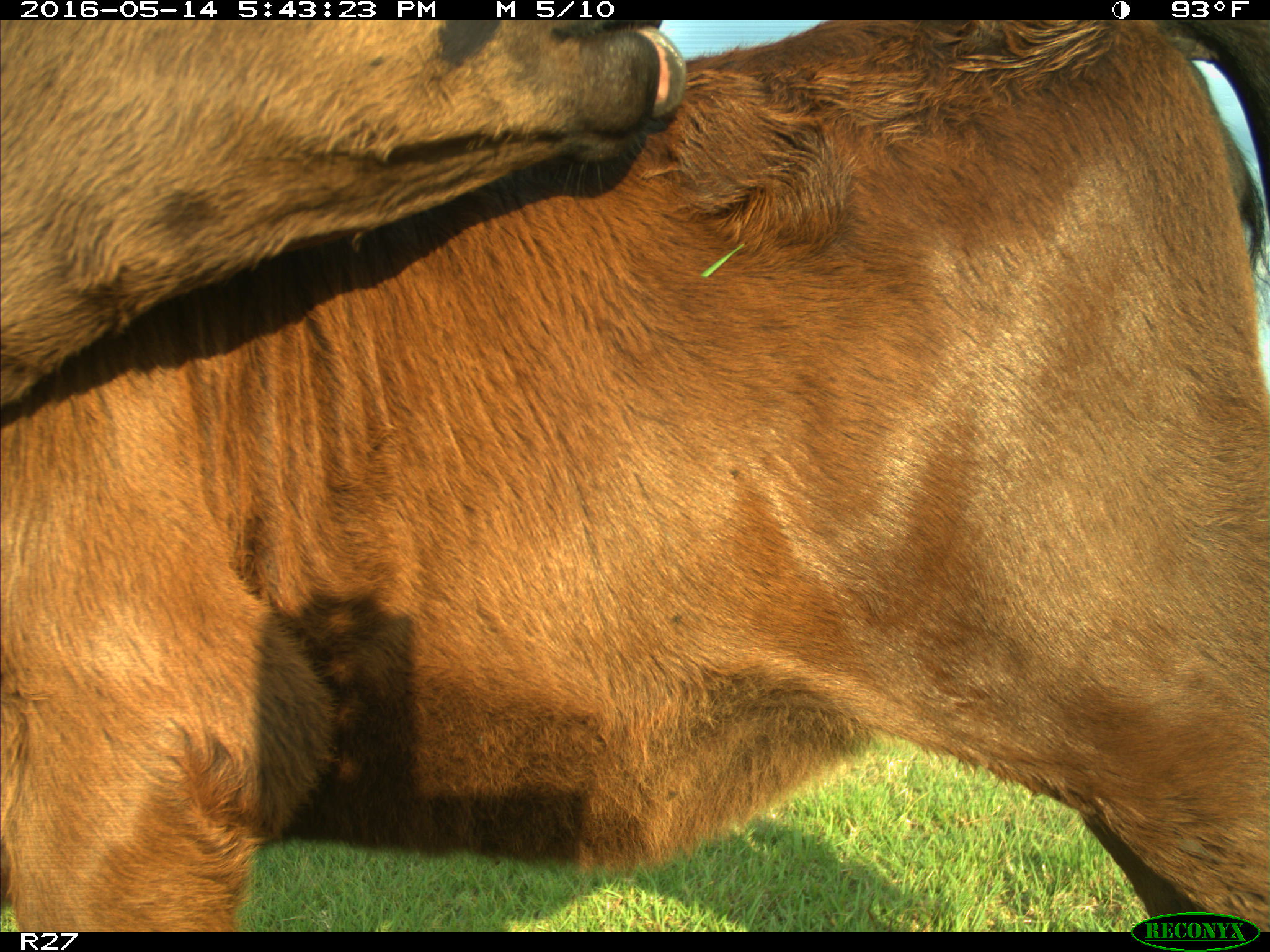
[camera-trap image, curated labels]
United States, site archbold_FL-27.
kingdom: Animalia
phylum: Chordata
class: Mammalia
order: Artiodactyla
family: Bovidae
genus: Bos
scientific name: Bos taurus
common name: domestic cow